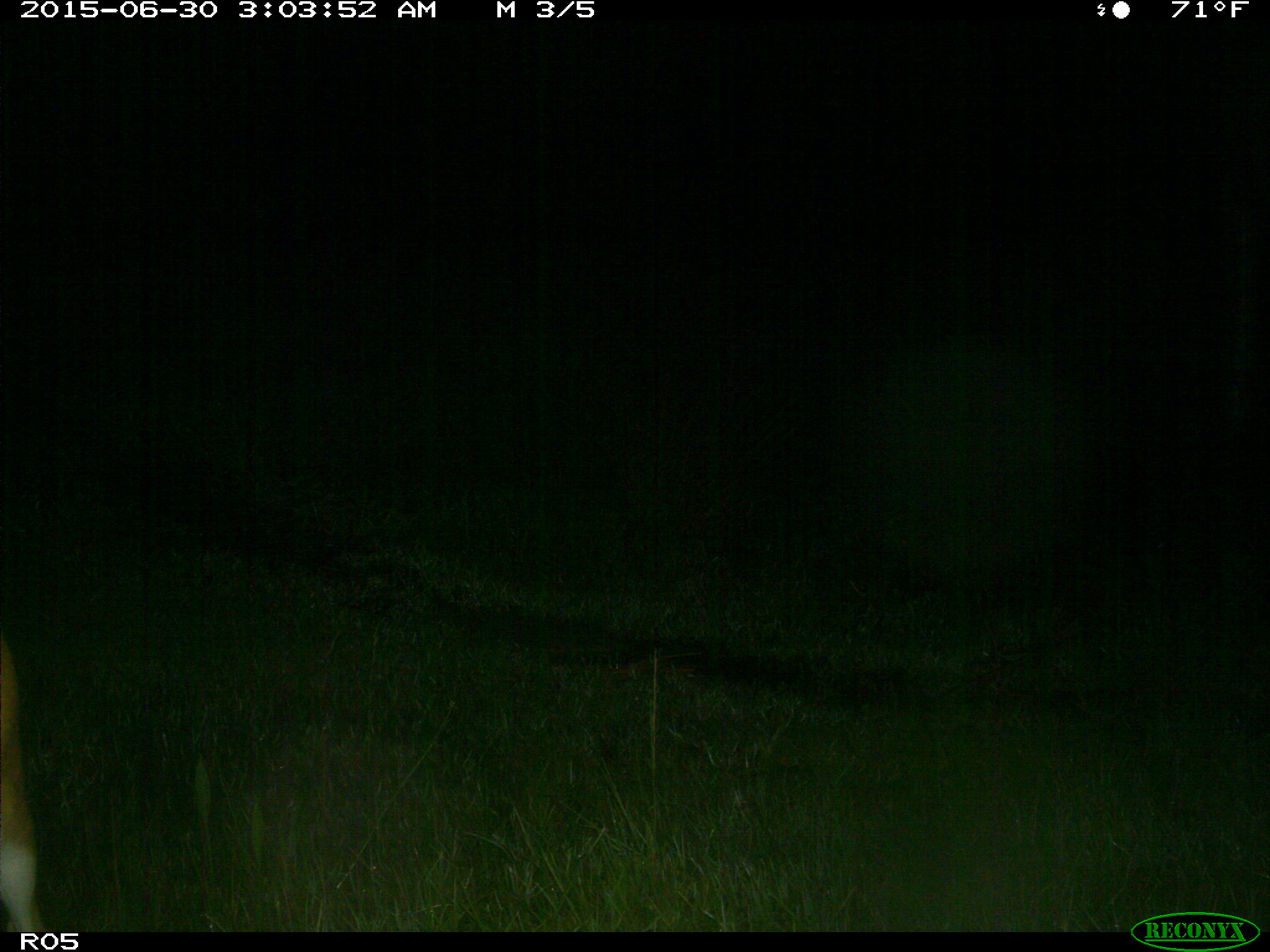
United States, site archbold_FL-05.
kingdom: Animalia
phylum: Chordata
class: Mammalia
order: Artiodactyla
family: Cervidae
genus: Odocoileus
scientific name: Odocoileus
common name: deer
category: unidentified deer